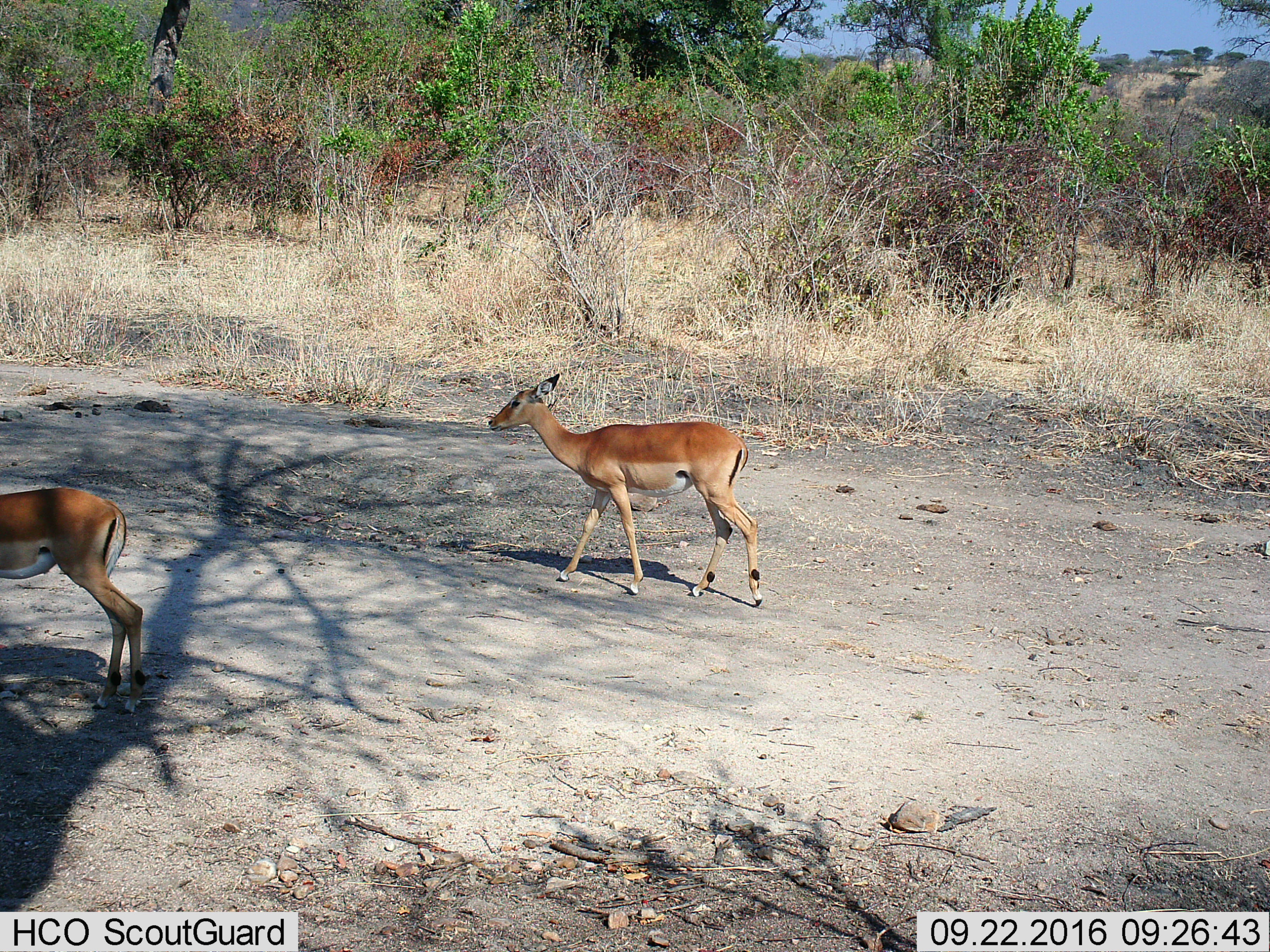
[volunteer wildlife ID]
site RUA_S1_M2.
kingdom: Animalia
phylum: Chordata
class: Mammalia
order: Artiodactyla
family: Bovidae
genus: Aepyceros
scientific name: Aepyceros melampus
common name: impala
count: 2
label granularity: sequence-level